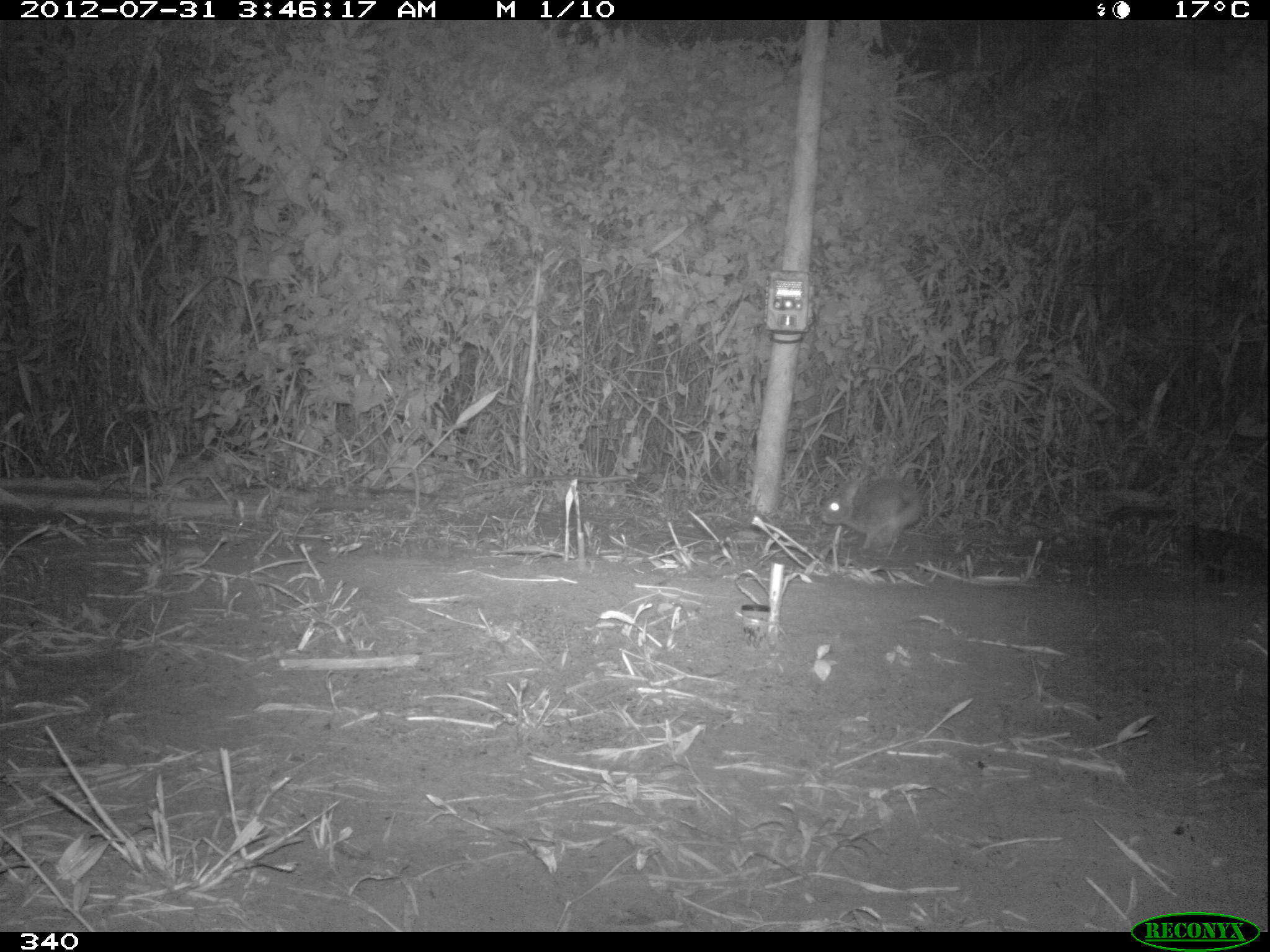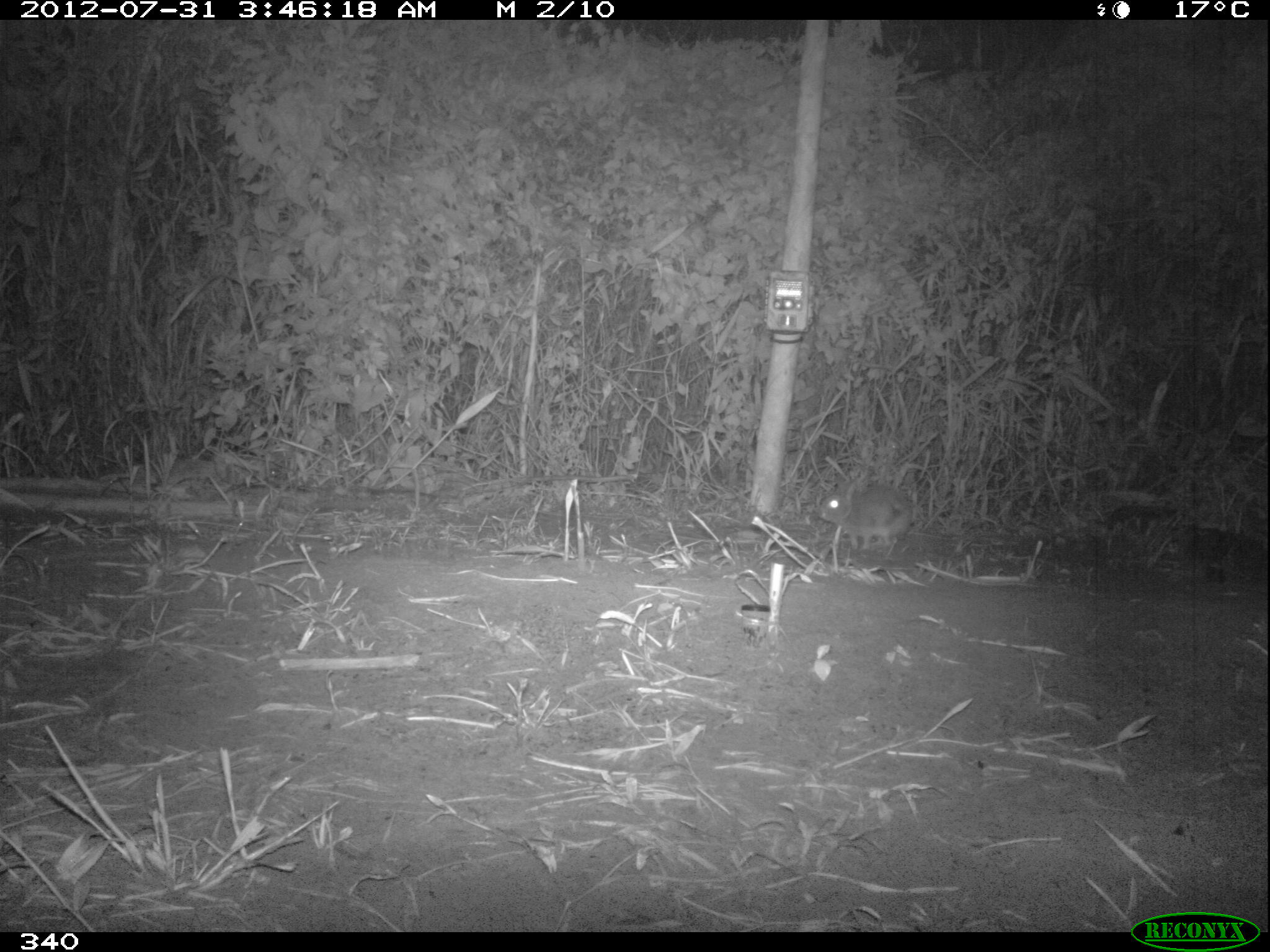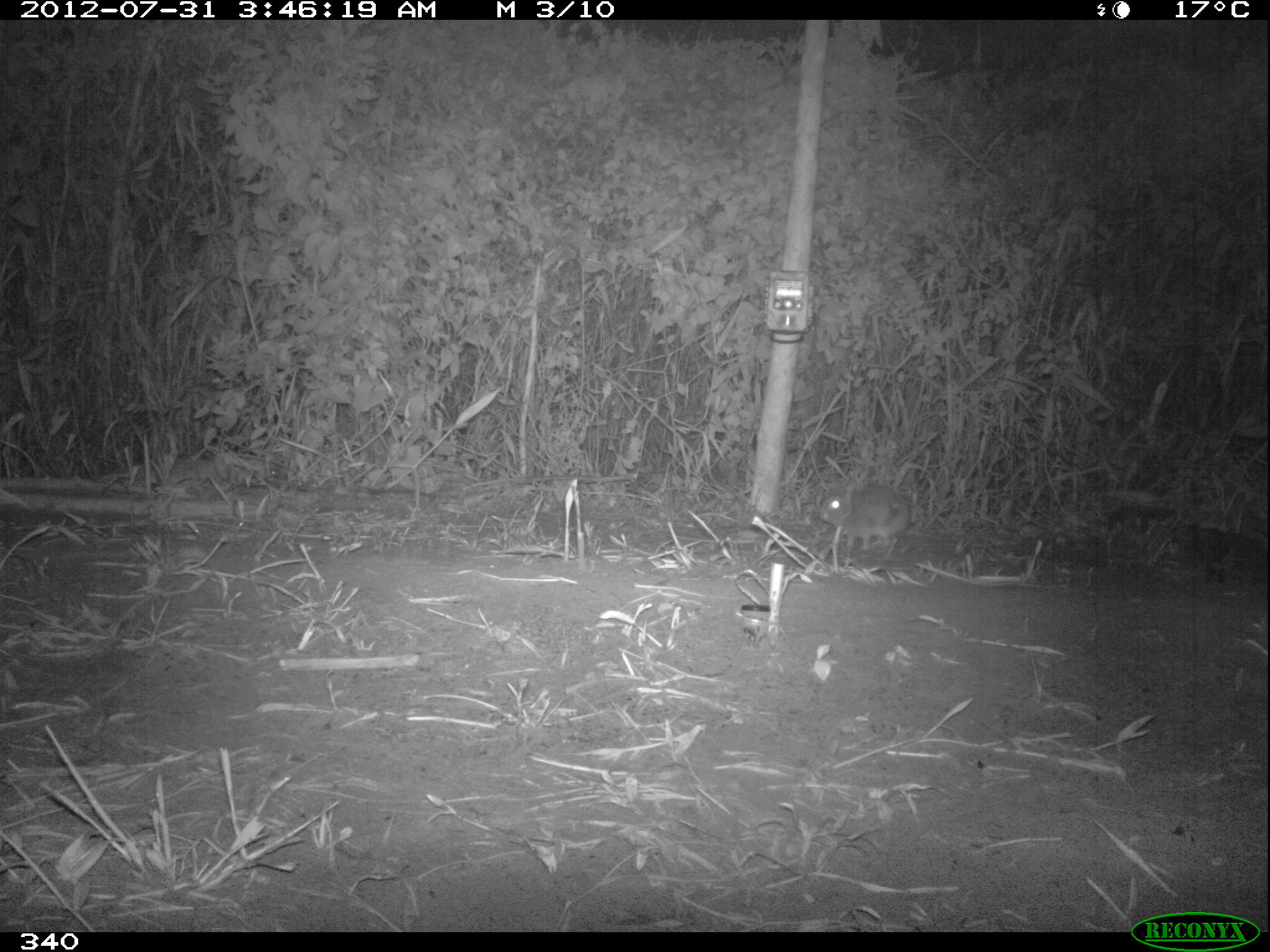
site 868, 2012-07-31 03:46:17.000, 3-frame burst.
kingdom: Animalia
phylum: Chordata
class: Mammalia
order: Lagomorpha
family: Leporidae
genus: Sylvilagus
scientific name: Sylvilagus brasiliensis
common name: tapeti